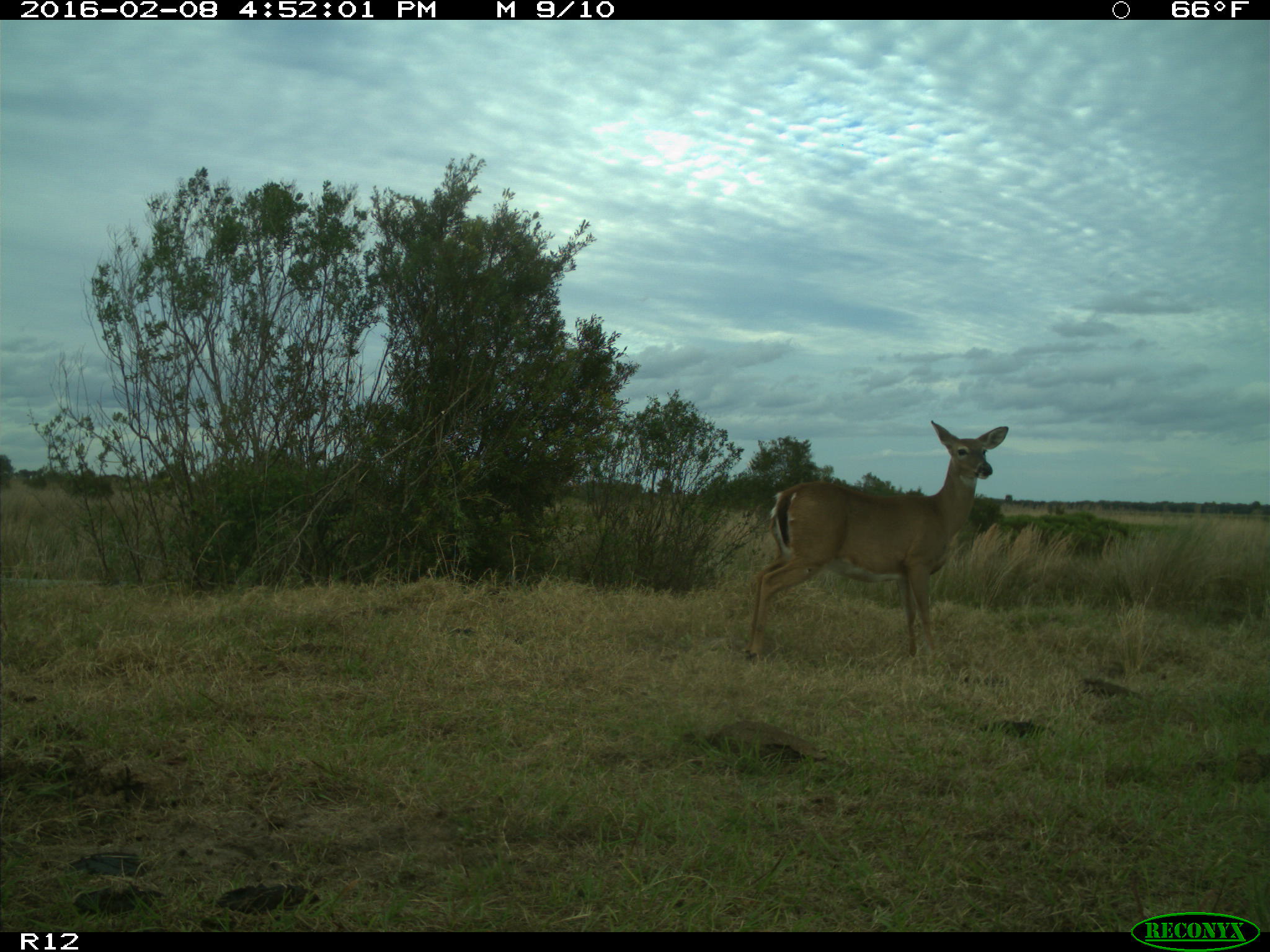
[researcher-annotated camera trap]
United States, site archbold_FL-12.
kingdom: Animalia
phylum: Chordata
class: Mammalia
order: Artiodactyla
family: Cervidae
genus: Odocoileus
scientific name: Odocoileus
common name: deer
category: unidentified deer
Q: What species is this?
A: Unidentified deer (deer) (Odocoileus).